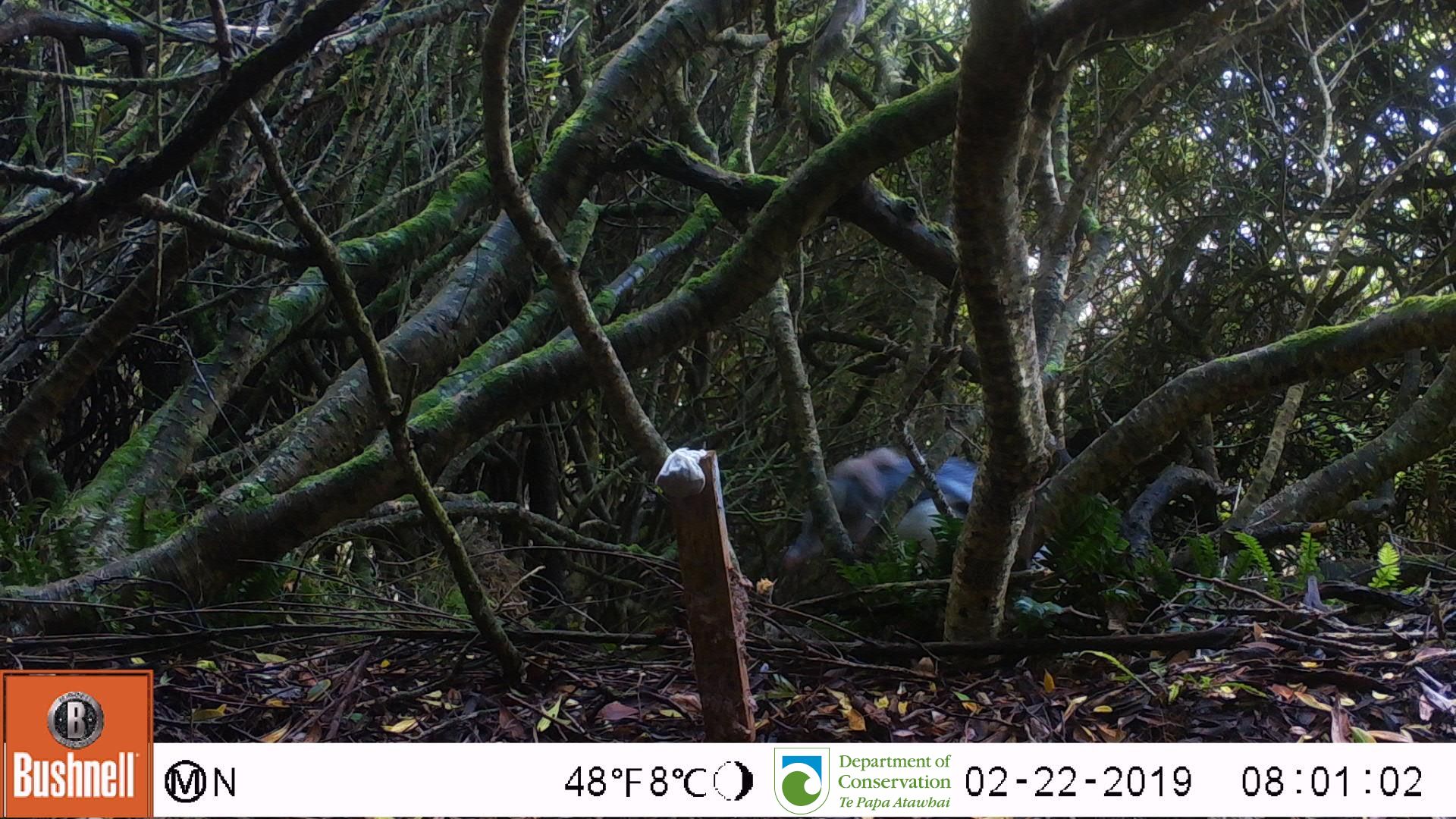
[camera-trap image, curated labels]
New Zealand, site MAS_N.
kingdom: Animalia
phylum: Chordata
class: Aves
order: Sphenisciformes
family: Spheniscidae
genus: Megadyptes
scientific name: Megadyptes antipodes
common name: yellow-eyed penguin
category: yellow eyed penguin